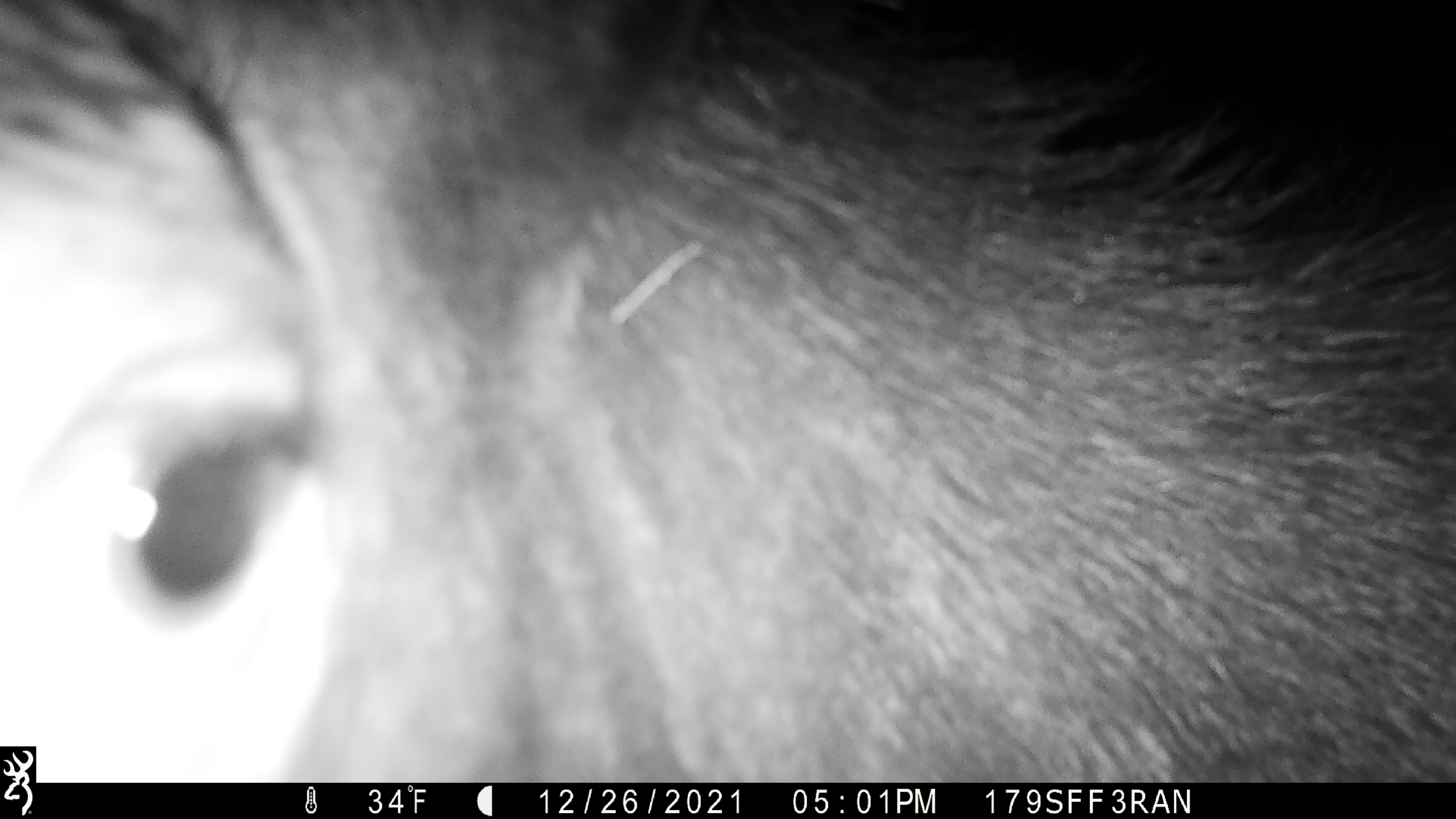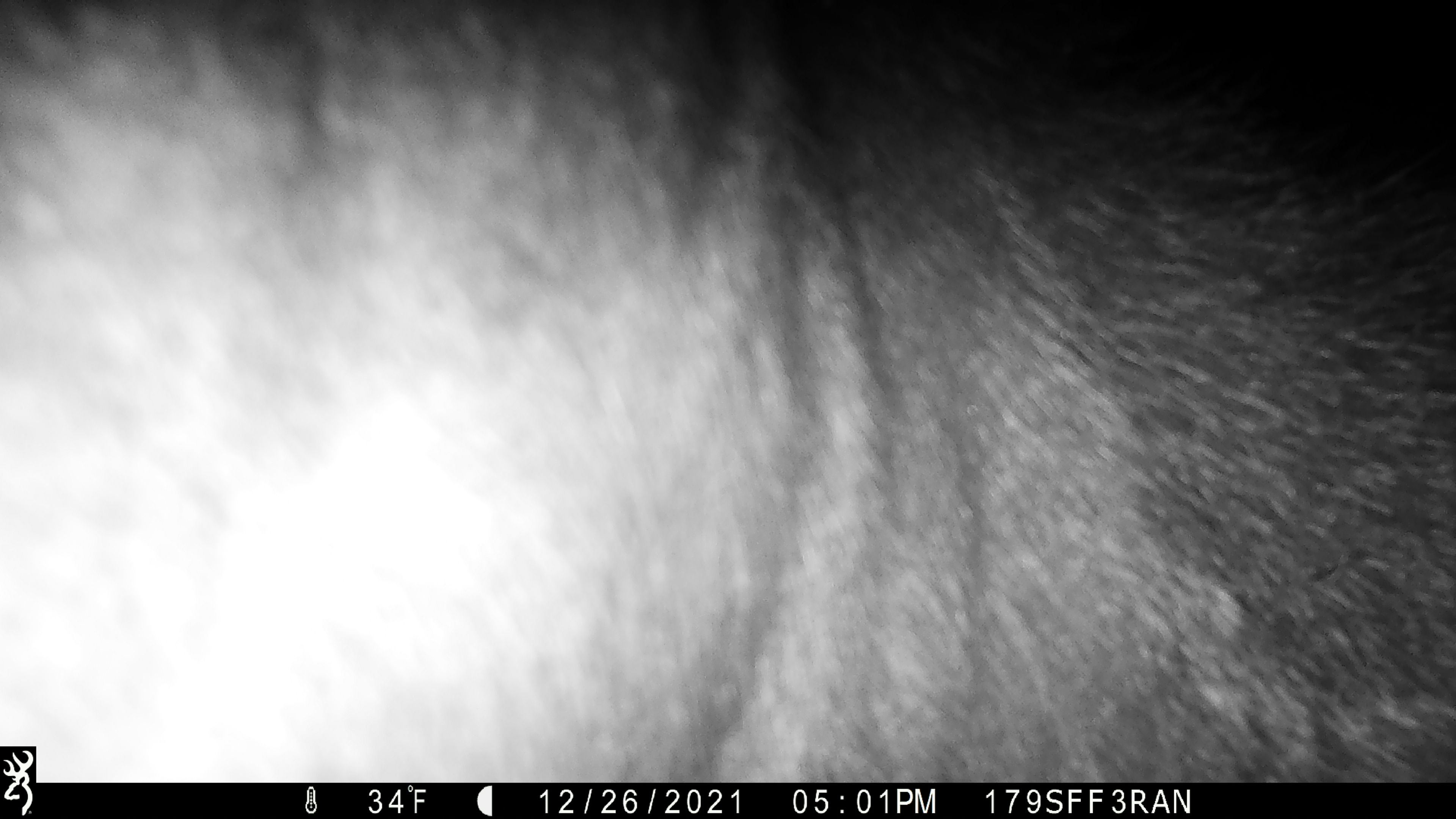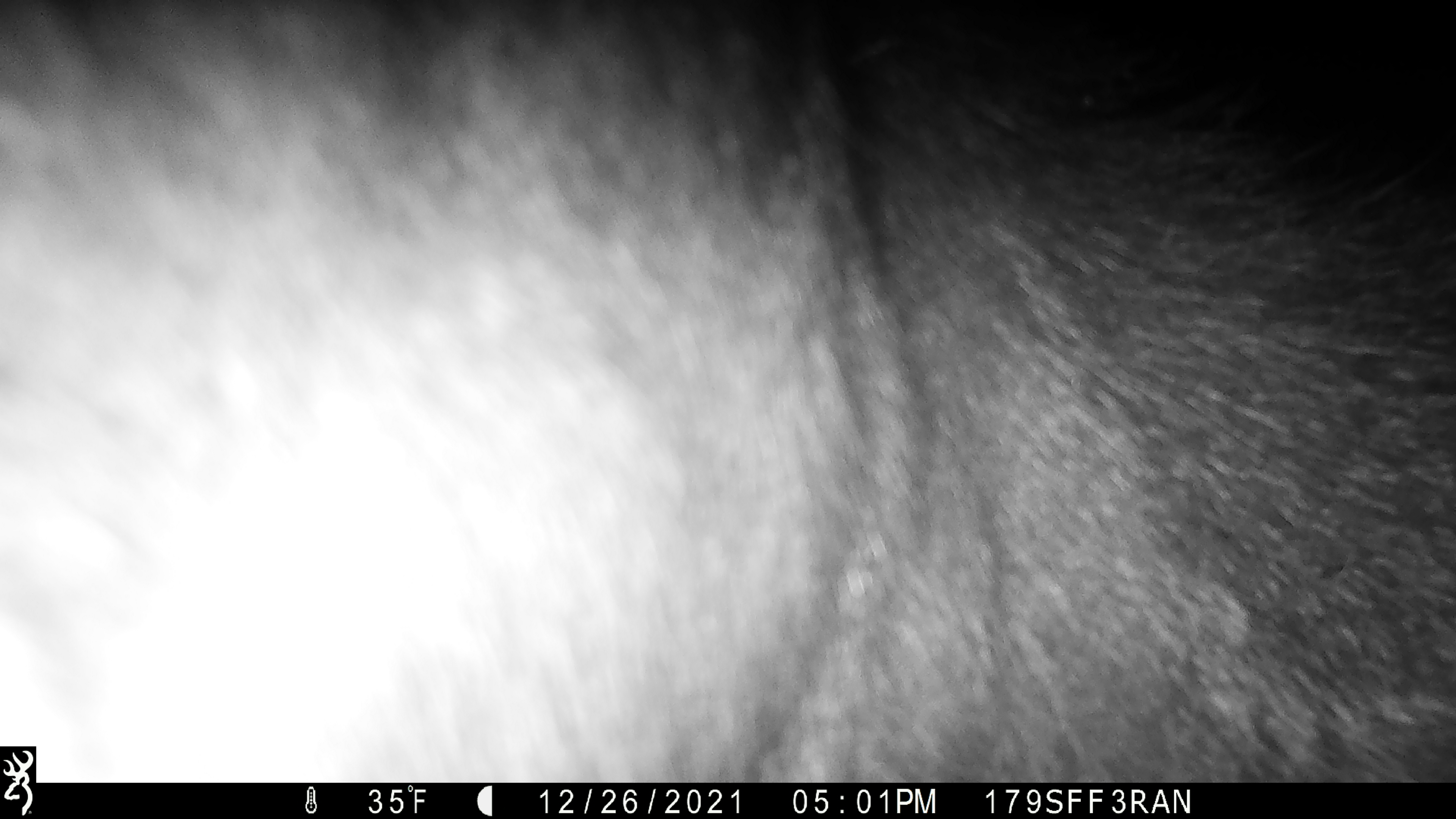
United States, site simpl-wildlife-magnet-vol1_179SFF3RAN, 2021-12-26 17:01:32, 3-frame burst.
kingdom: Animalia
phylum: Chordata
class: Mammalia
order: Artiodactyla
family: Cervidae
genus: Alces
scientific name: Alces alces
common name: moose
Moose (Alces alces).